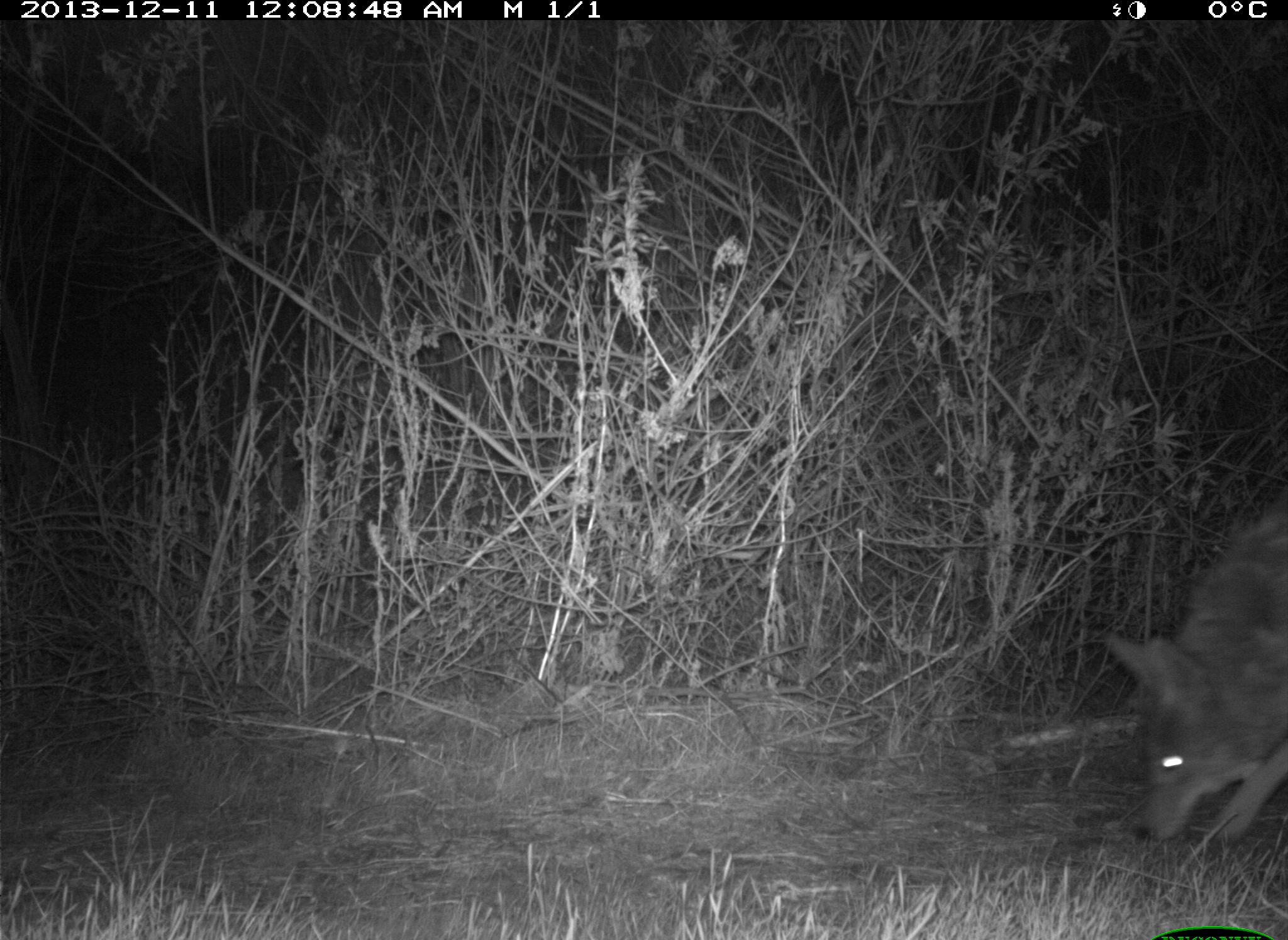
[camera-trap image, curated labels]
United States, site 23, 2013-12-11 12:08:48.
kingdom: Animalia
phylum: Chordata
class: Mammalia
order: Carnivora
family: Canidae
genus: Canis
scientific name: Canis latrans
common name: coyote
Coyote (Canis latrans).